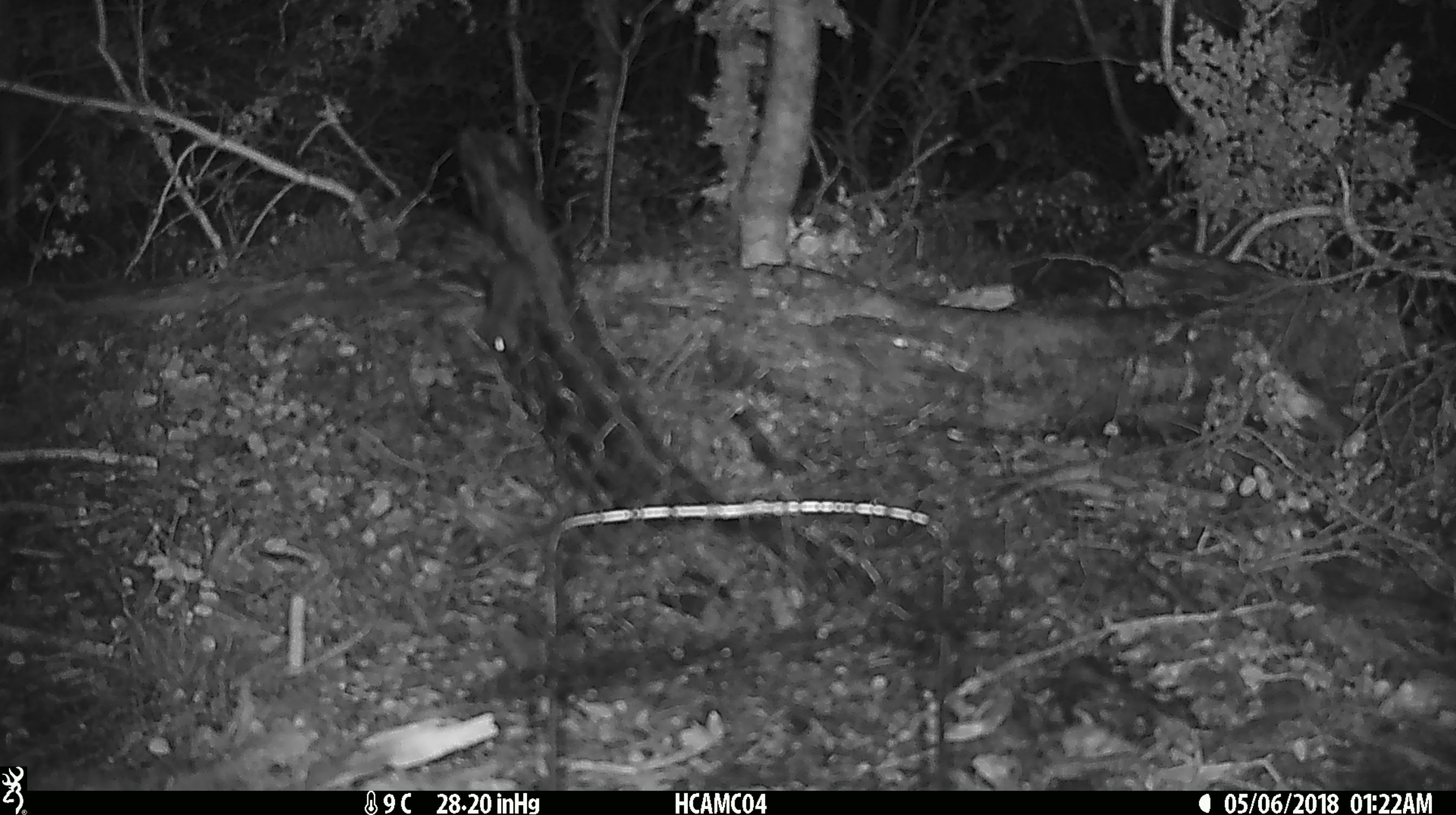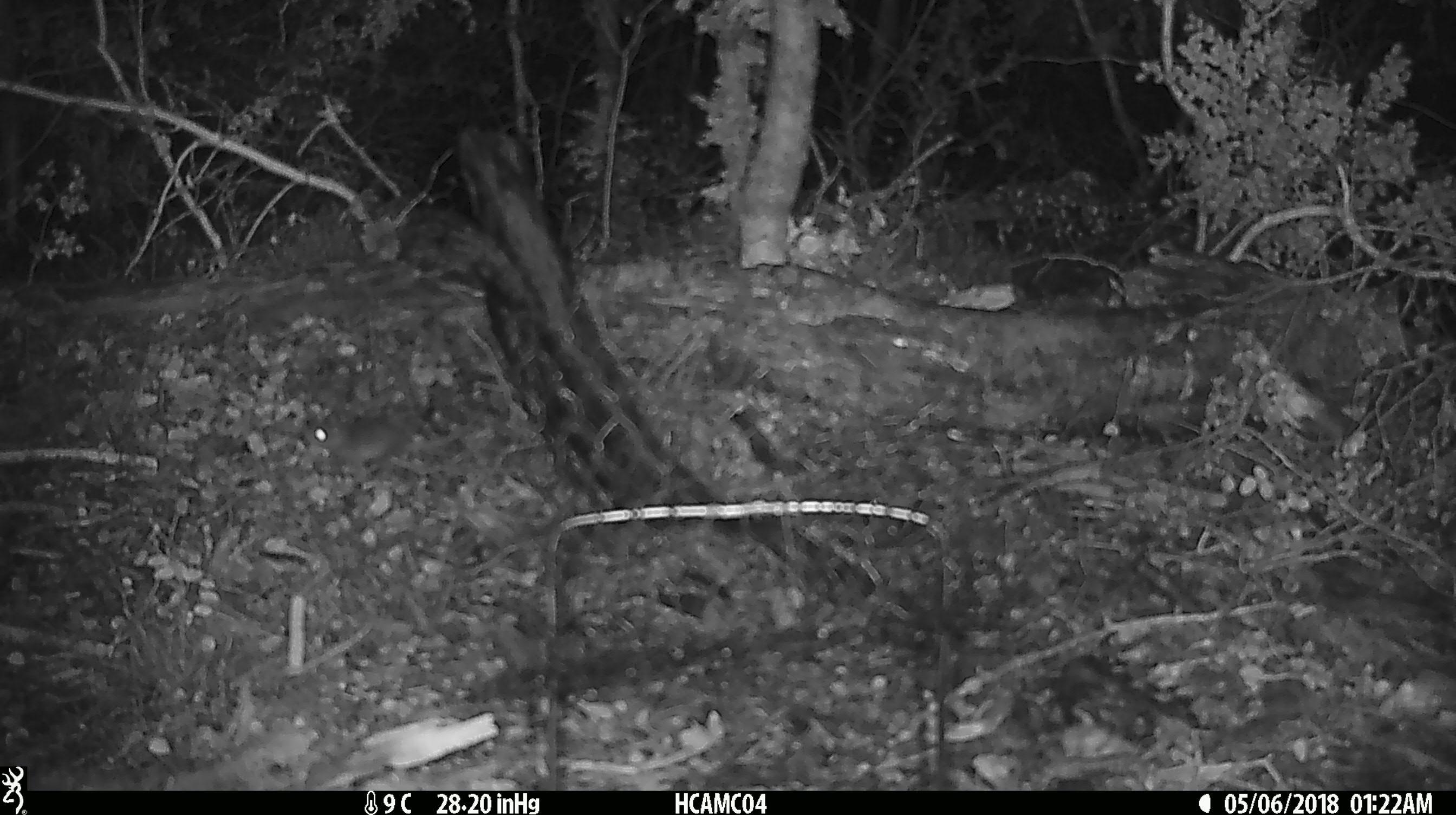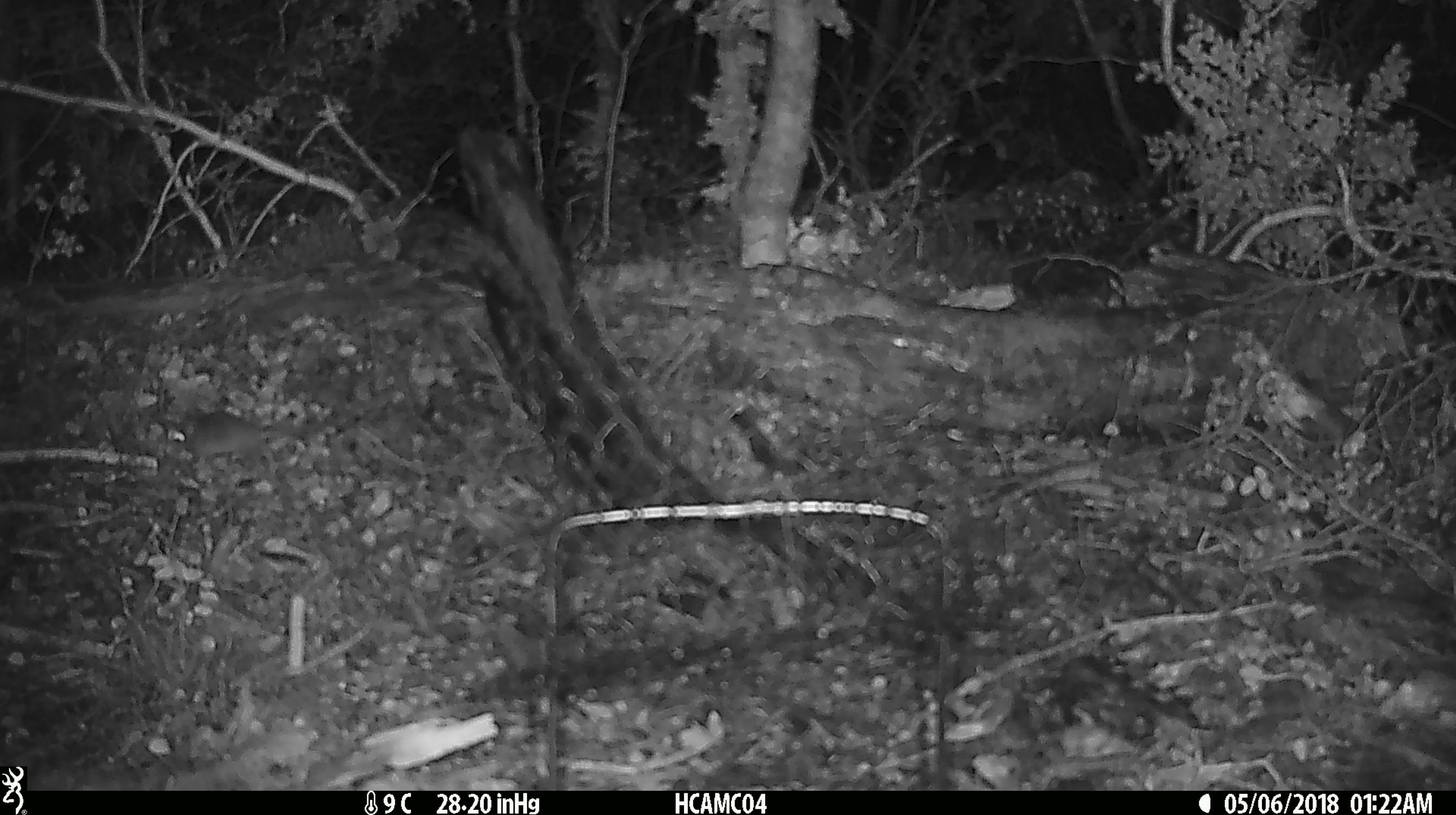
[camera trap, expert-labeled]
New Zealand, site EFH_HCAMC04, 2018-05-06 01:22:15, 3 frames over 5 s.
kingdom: Animalia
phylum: Chordata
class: Mammalia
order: Rodentia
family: Muridae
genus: Mus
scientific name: Mus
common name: mouse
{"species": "mouse (Mus)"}